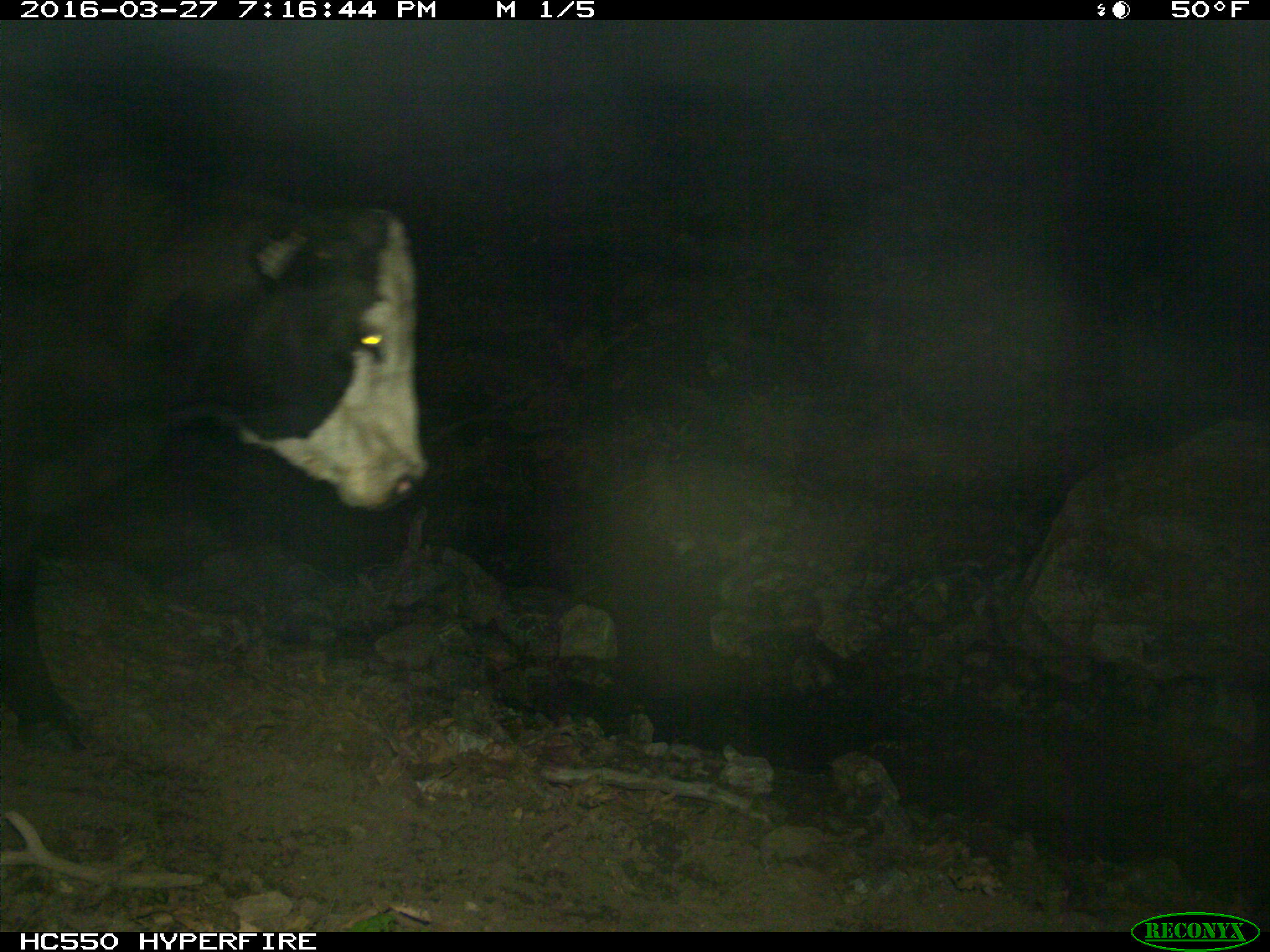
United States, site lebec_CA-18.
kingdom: Animalia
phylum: Chordata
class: Mammalia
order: Artiodactyla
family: Bovidae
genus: Bos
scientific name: Bos taurus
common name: domestic cow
Bos taurus (domestic cow).